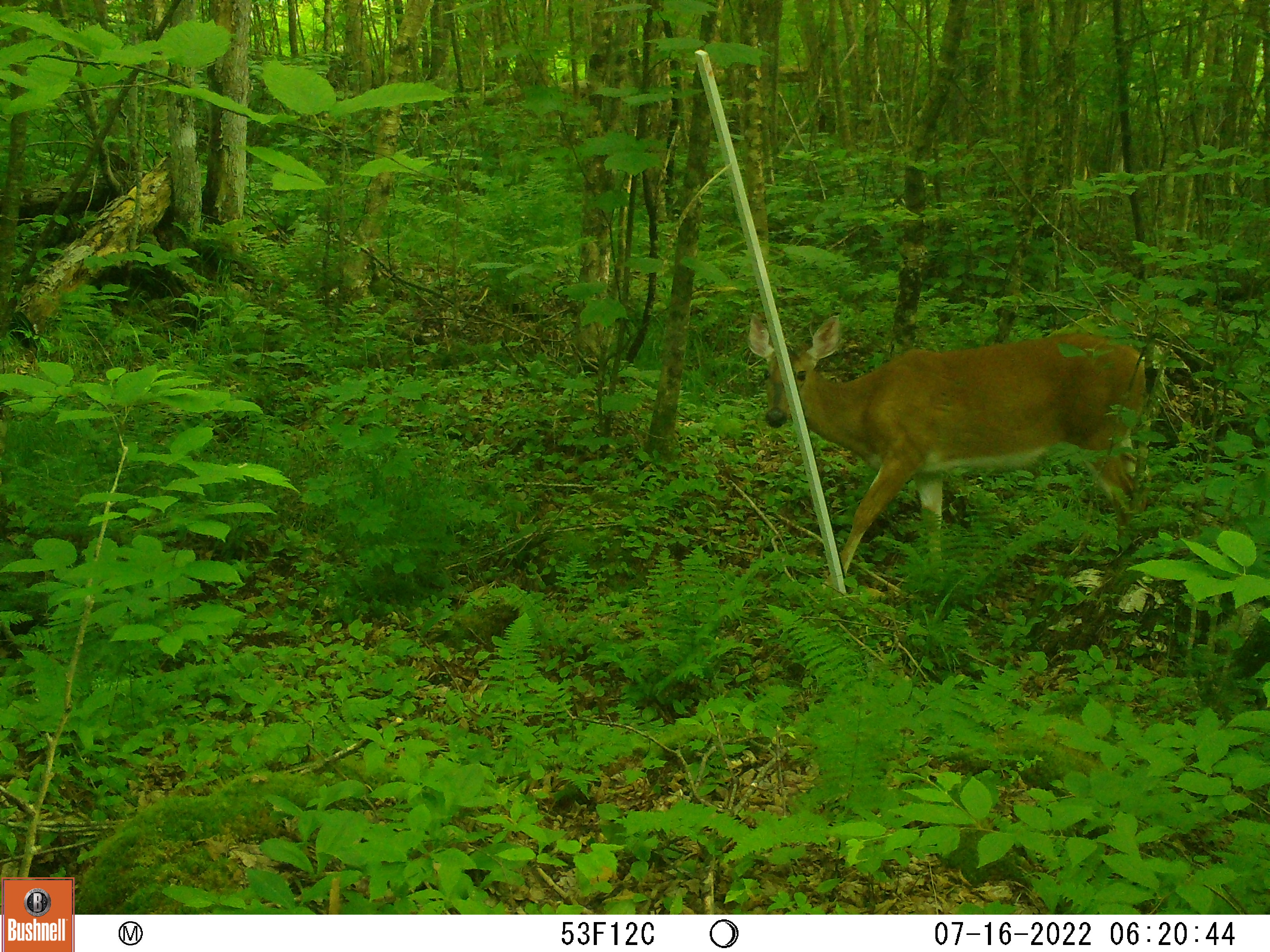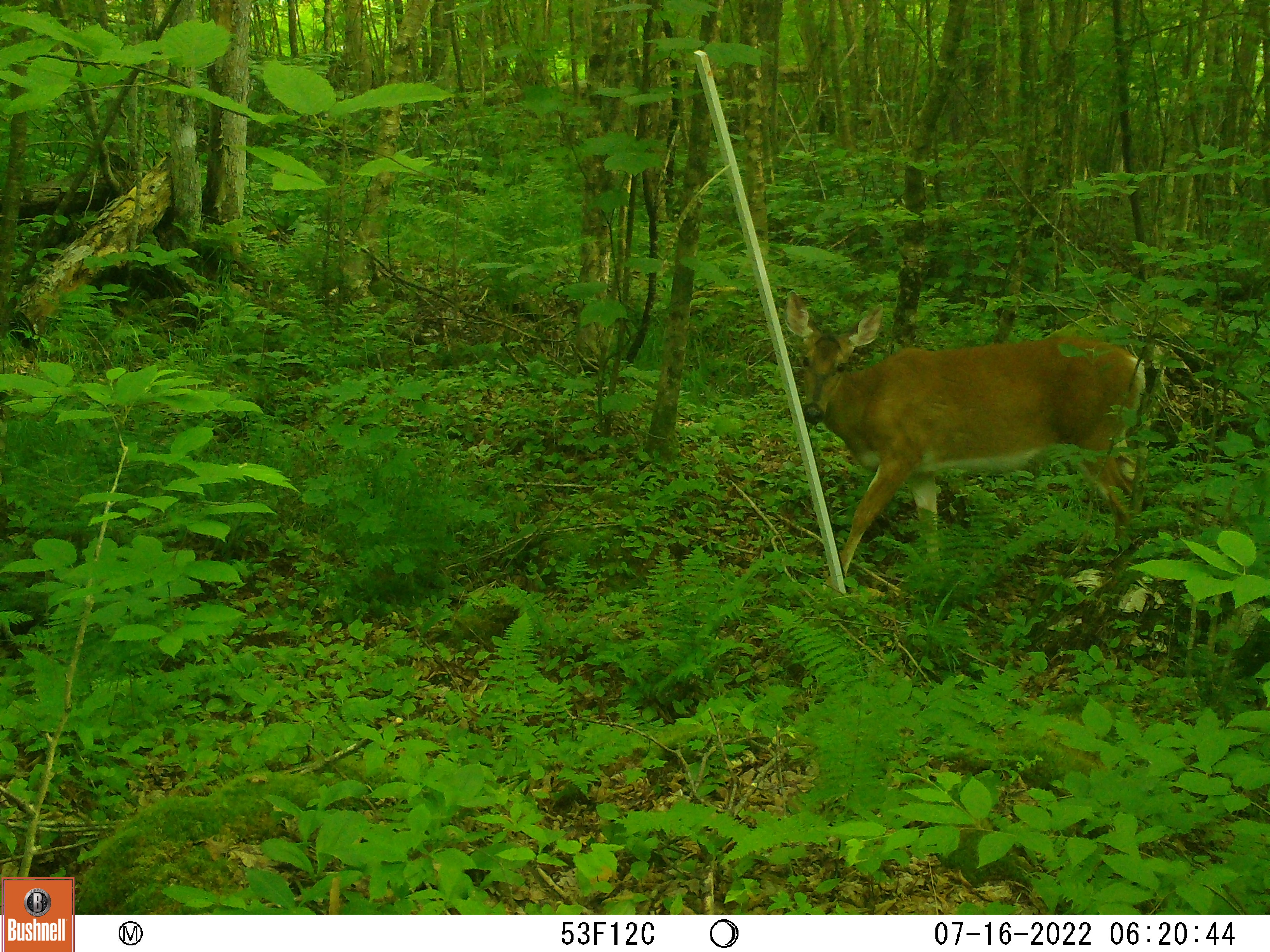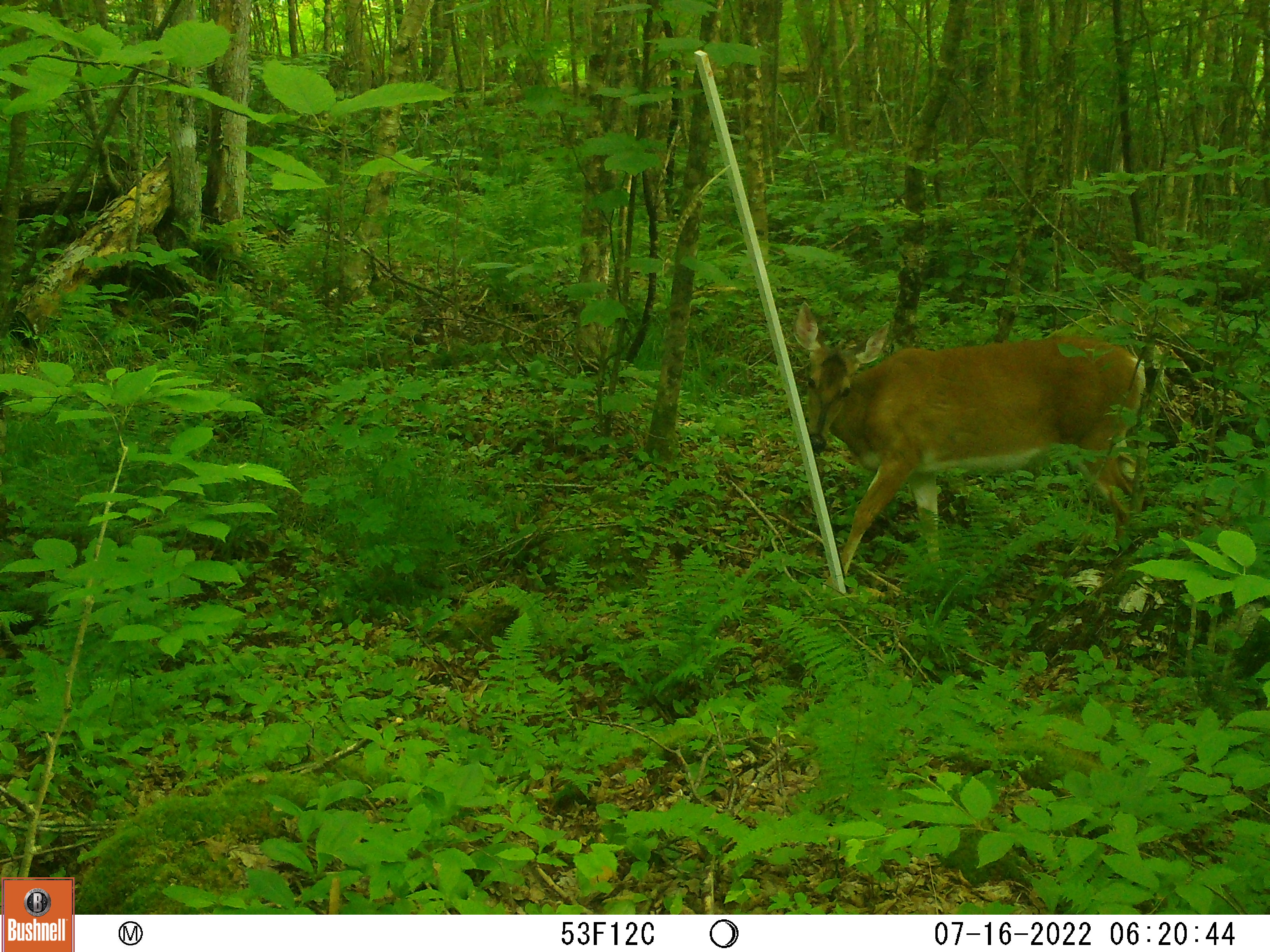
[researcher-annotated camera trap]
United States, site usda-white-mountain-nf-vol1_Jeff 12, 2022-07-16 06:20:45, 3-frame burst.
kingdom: Animalia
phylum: Chordata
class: Mammalia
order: Artiodactyla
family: Cervidae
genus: Odocoileus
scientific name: Odocoileus virginianus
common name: white-tailed deer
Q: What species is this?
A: White-tailed deer (Odocoileus virginianus).